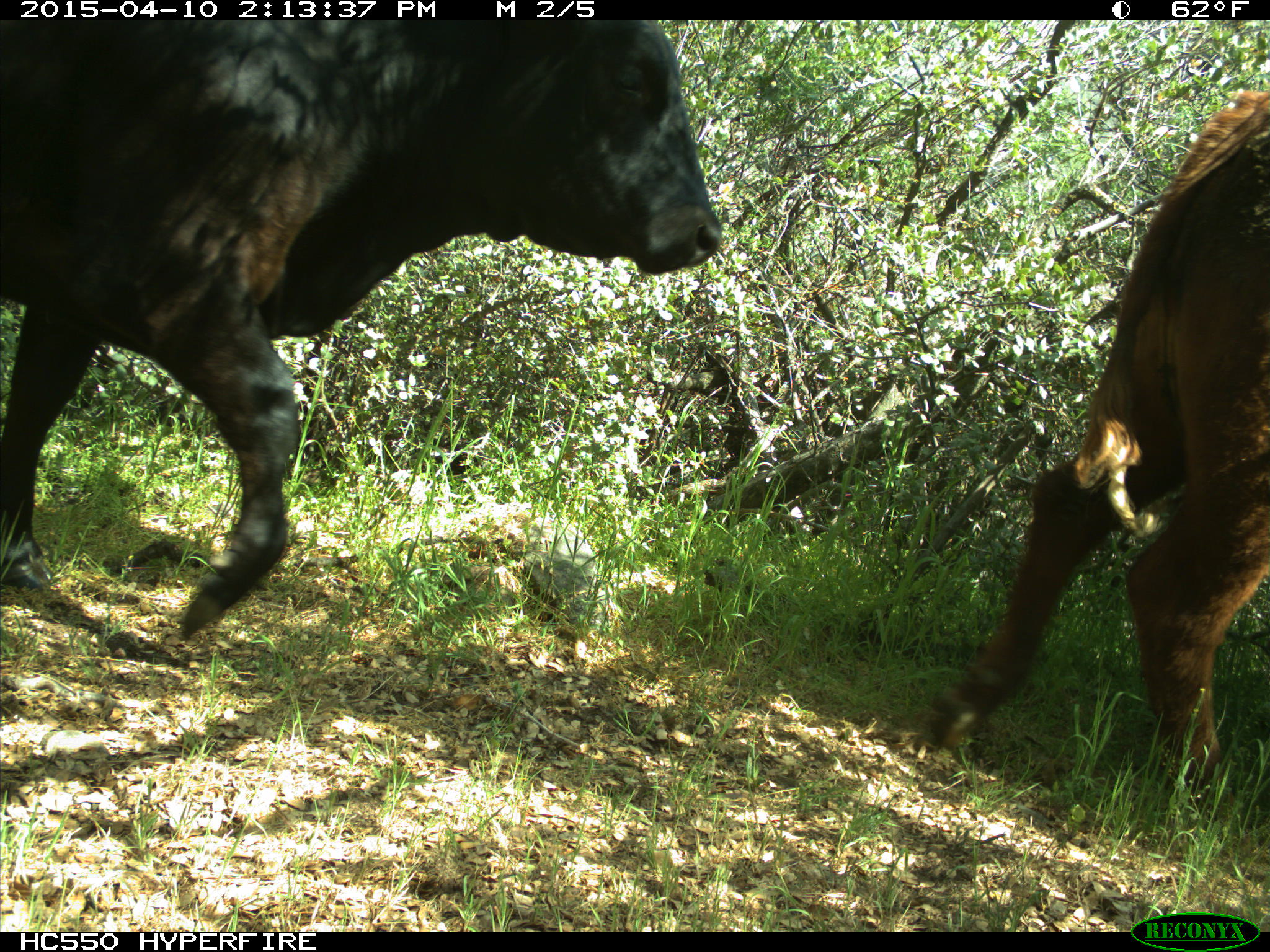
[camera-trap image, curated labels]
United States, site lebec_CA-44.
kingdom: Animalia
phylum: Chordata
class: Mammalia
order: Artiodactyla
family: Bovidae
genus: Bos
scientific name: Bos taurus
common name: domestic cow